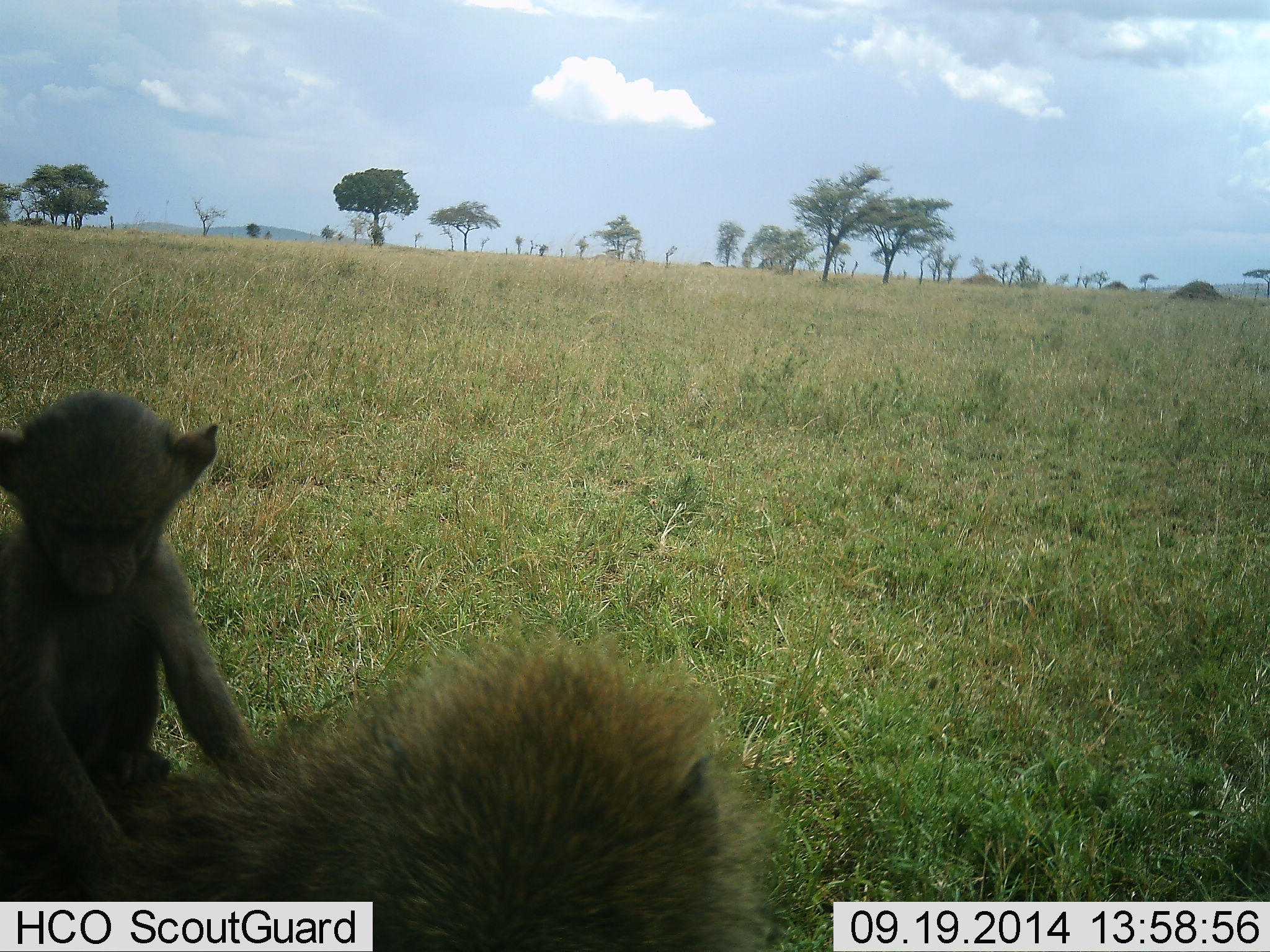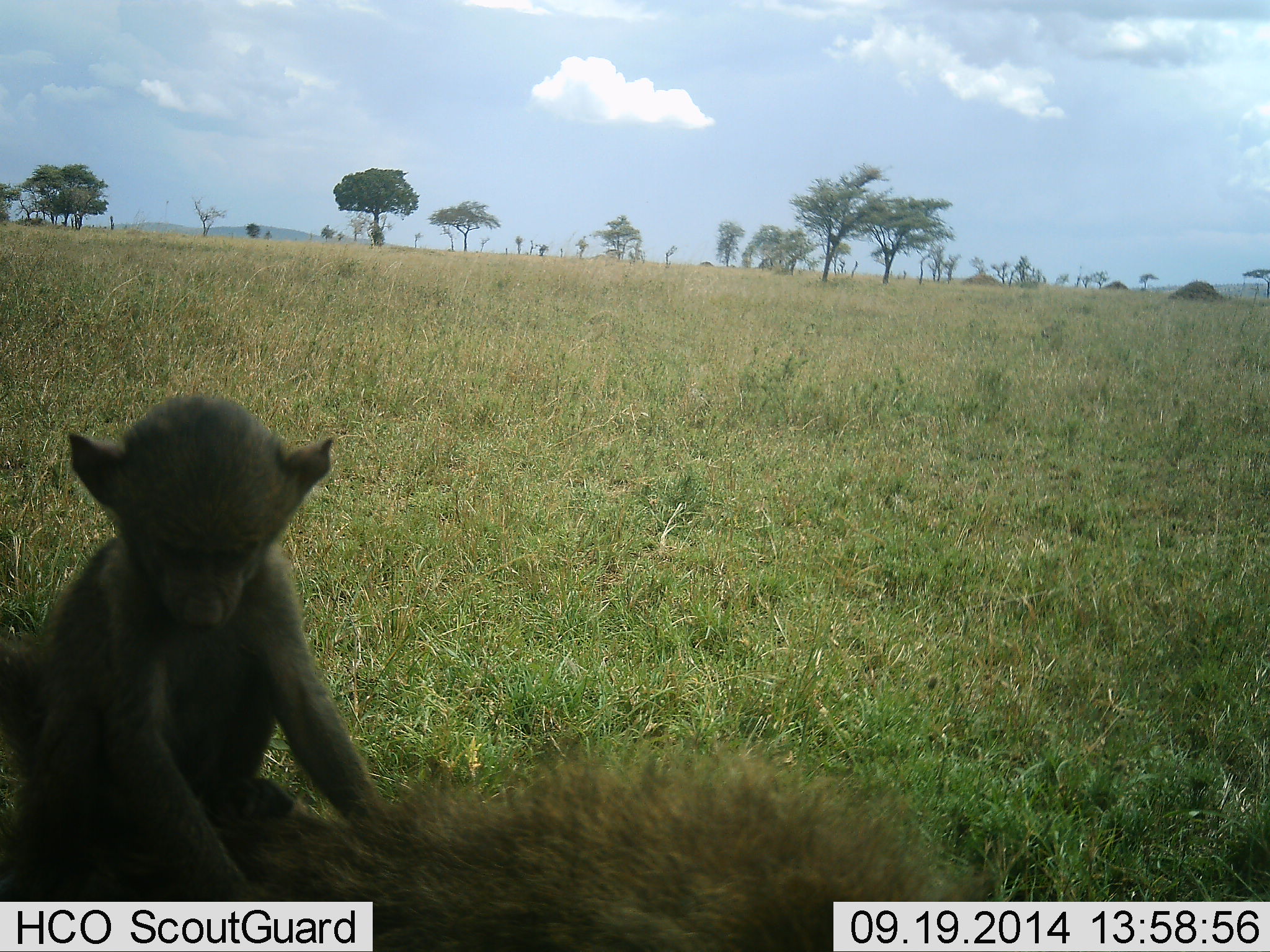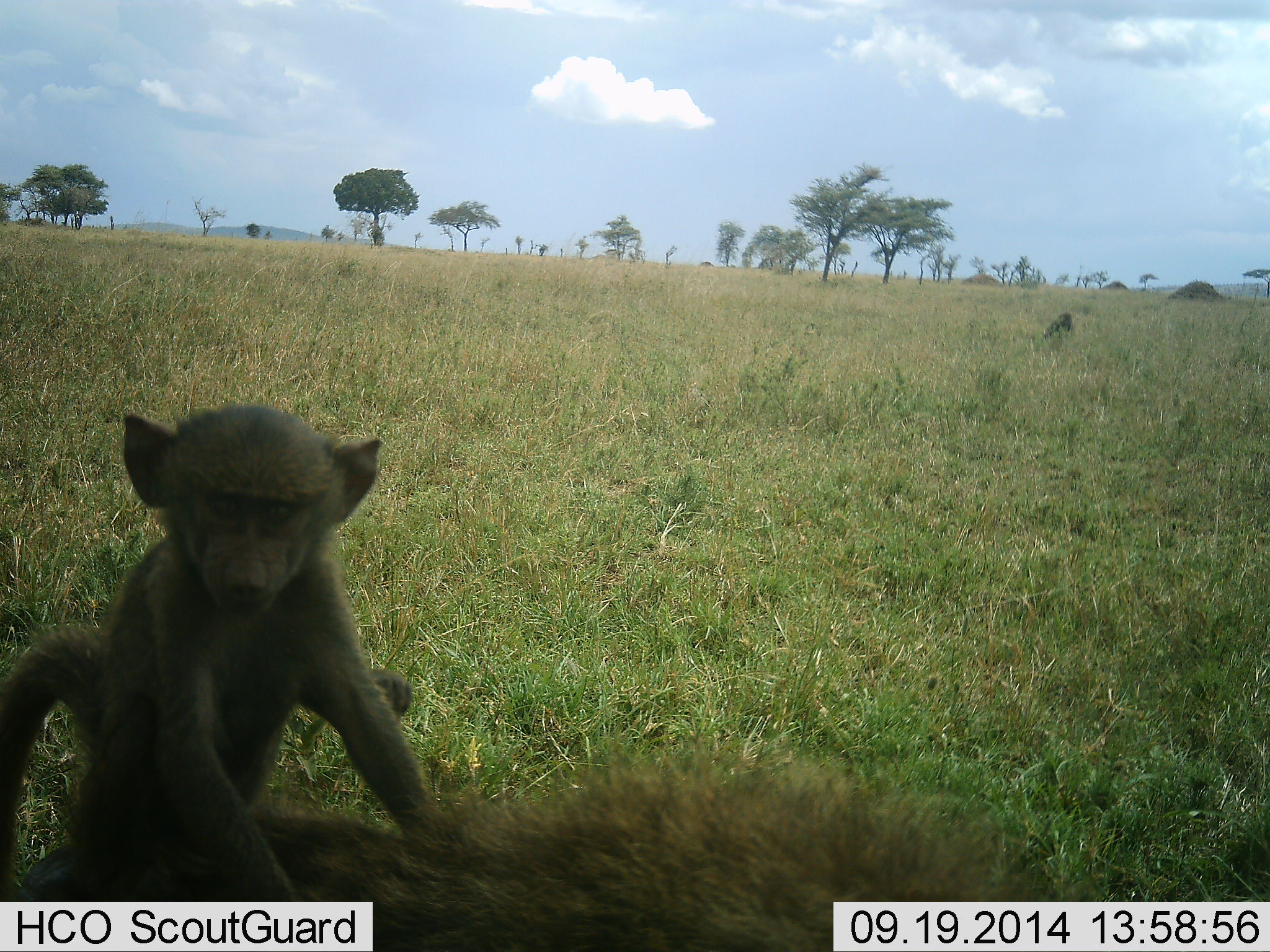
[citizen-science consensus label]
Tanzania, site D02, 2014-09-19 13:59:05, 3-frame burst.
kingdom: Animalia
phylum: Chordata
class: Mammalia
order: Primates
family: Cercopithecidae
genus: Papio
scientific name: Papio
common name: baboon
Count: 2.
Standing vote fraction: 10%.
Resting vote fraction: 20%.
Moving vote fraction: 60%.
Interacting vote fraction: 10%.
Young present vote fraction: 100%.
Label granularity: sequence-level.